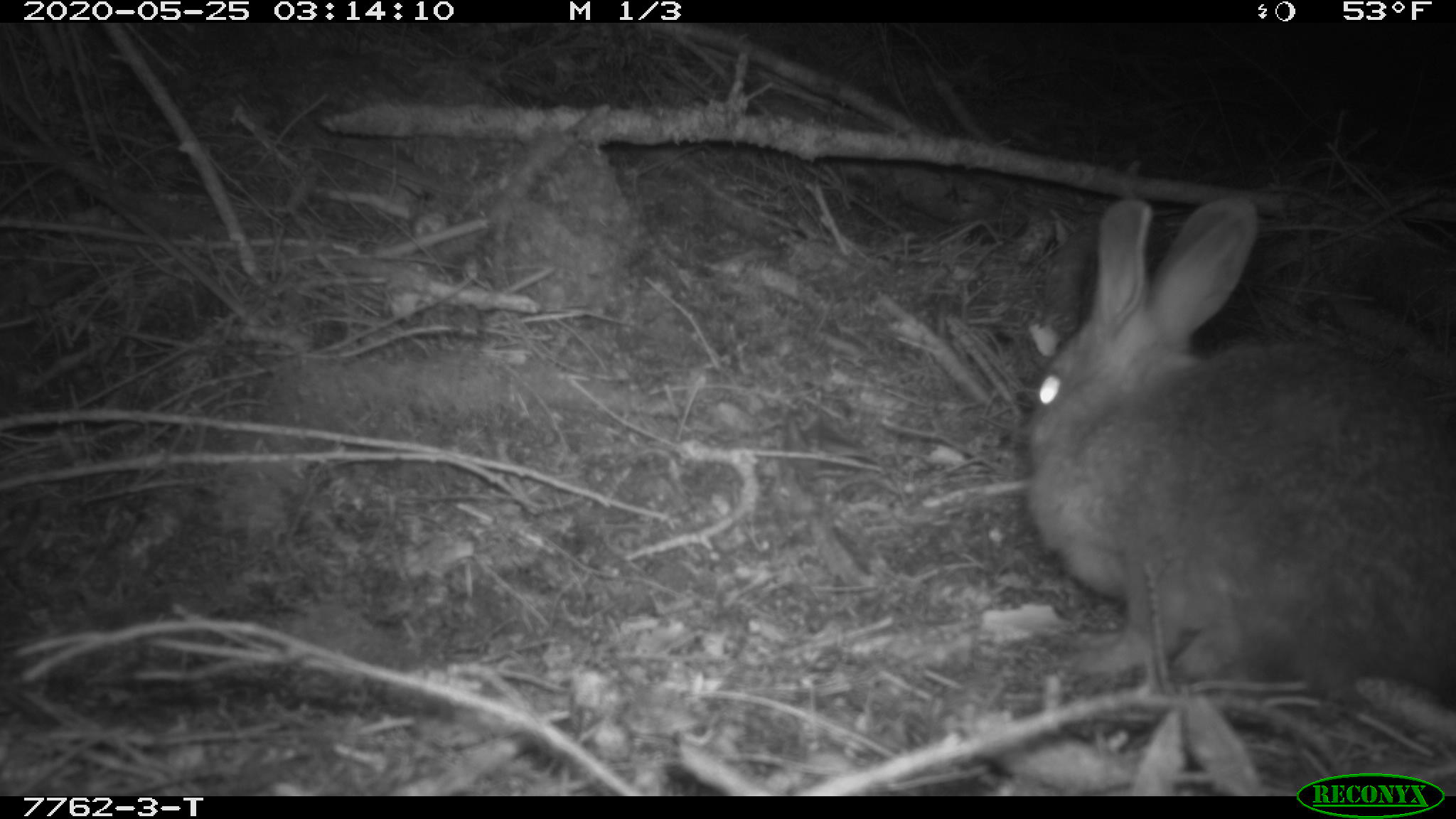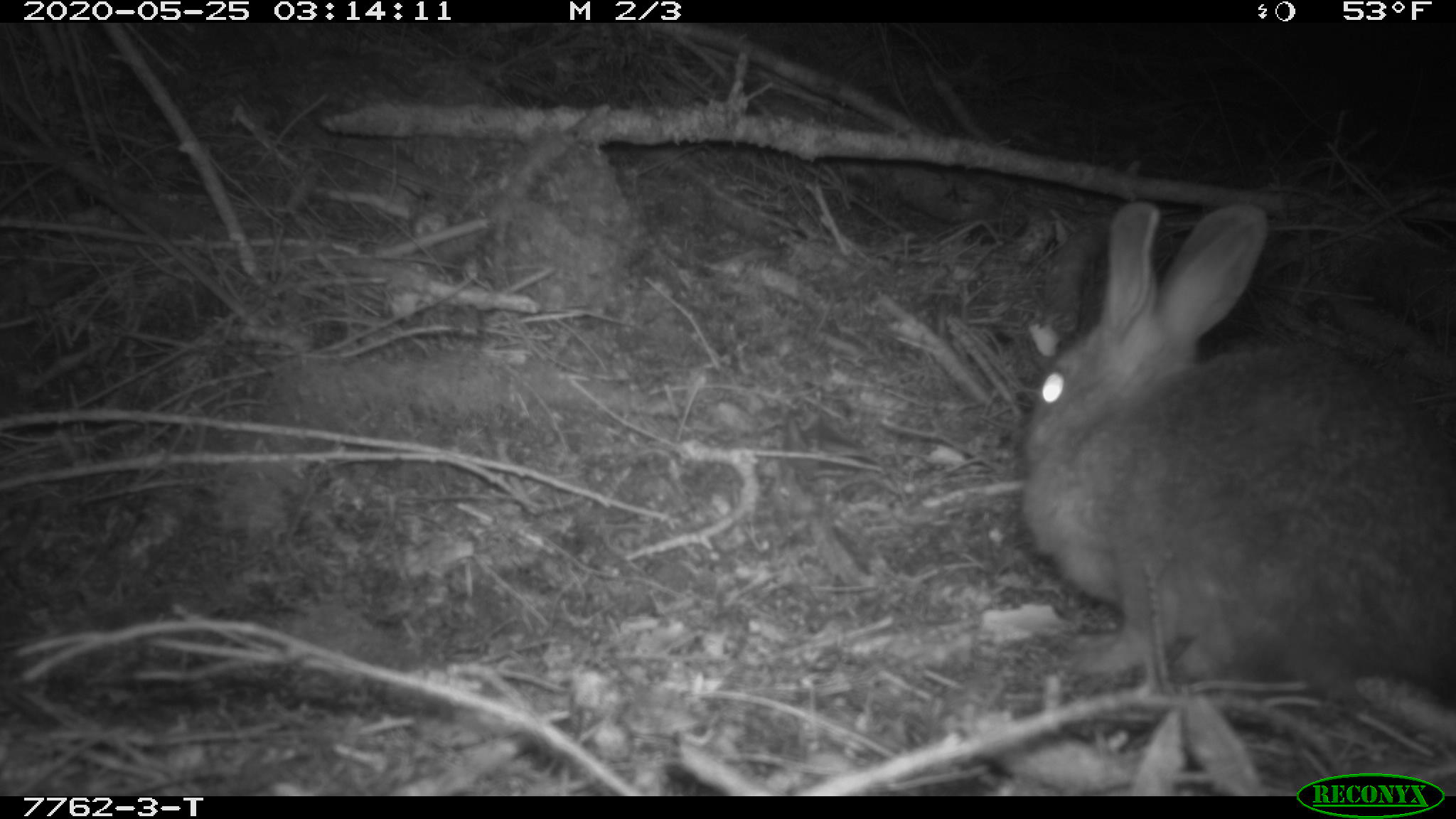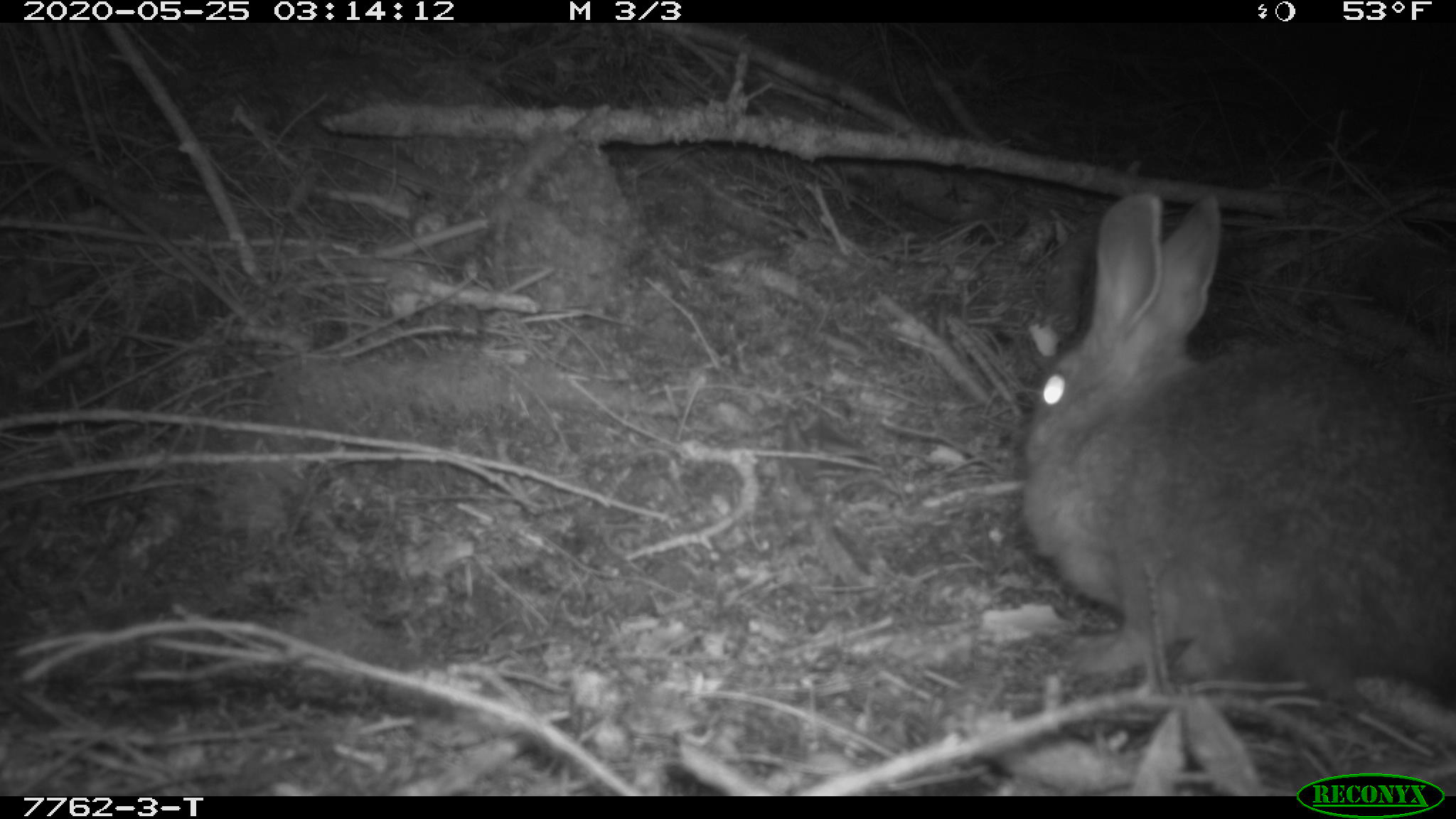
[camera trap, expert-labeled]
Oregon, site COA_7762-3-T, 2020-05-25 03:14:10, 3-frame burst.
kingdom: Animalia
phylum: Chordata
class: Mammalia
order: Lagomorpha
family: Leporidae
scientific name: Leporidae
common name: hares and rabbits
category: leporidae family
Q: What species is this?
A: Leporidae family (hares and rabbits) (Leporidae).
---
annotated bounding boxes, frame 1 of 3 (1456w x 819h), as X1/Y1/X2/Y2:
leporidae family: 1020/191/1450/713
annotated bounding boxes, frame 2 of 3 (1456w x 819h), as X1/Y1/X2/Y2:
leporidae family: 1009/194/1452/701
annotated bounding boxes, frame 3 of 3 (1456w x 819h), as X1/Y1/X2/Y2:
leporidae family: 1014/188/1449/708